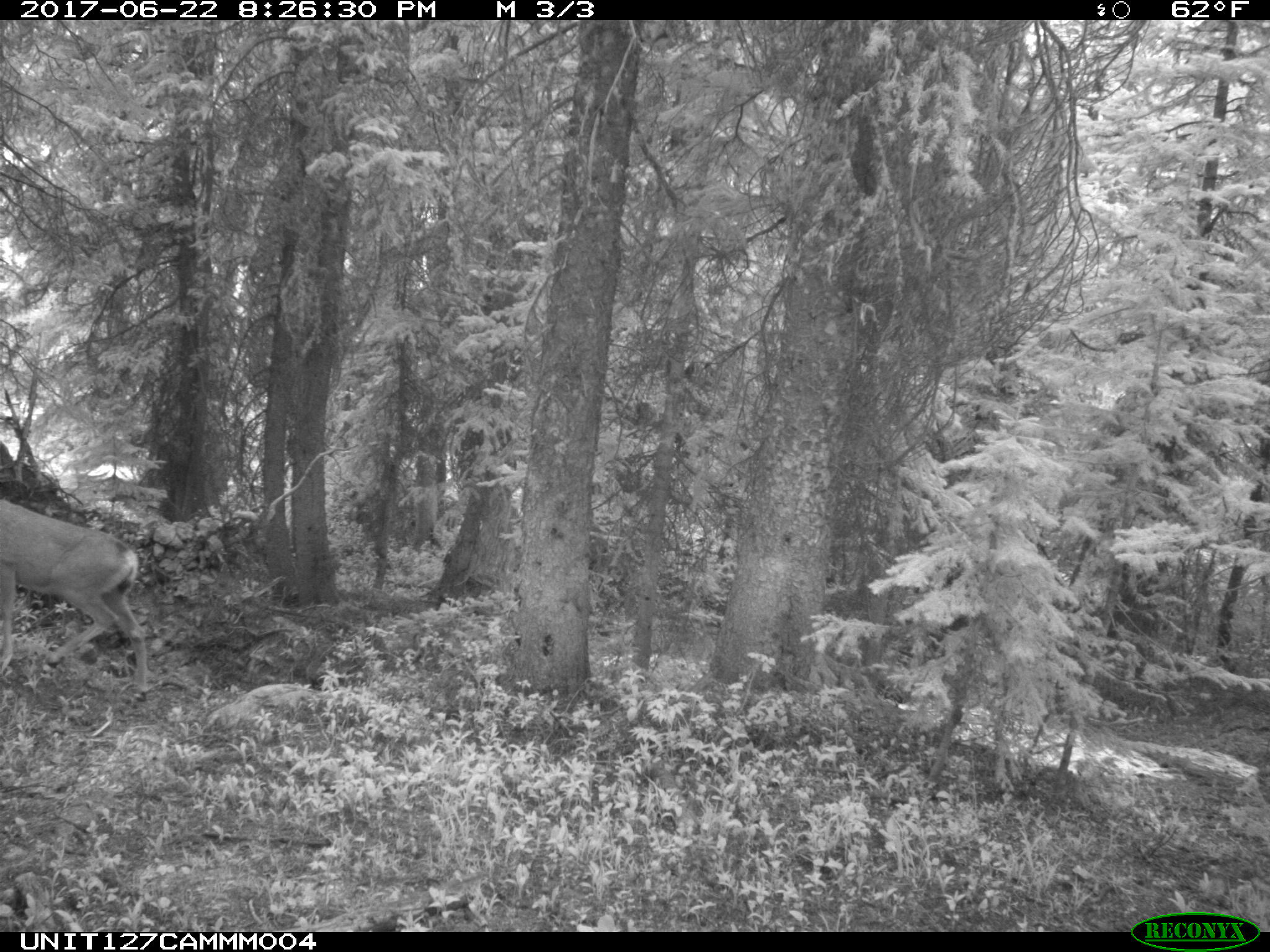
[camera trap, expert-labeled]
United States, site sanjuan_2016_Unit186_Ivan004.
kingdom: Animalia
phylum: Chordata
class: Mammalia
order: Artiodactyla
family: Cervidae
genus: Odocoileus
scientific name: Odocoileus hemionus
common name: mule deer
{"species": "Odocoileus hemionus (mule deer)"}